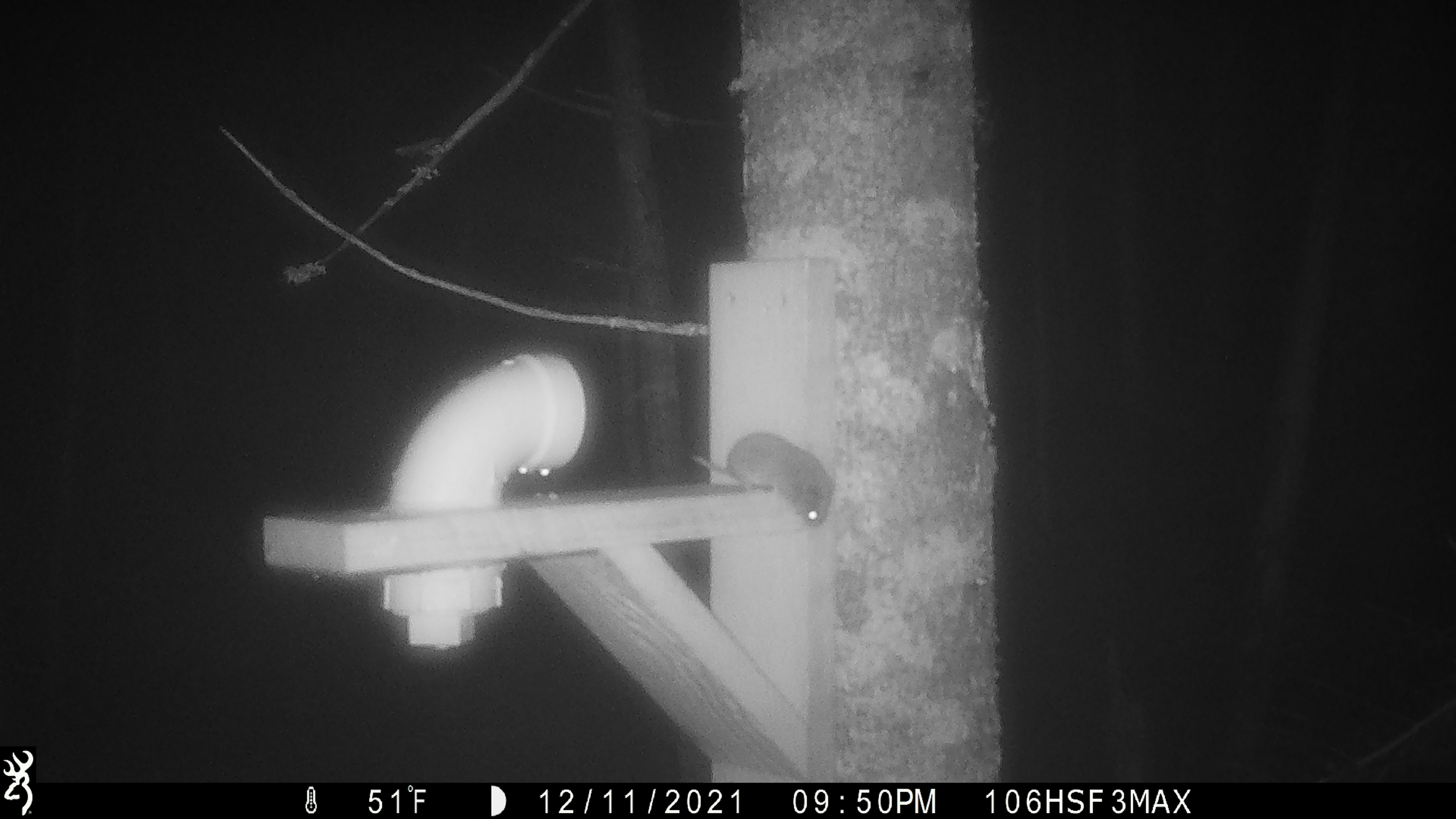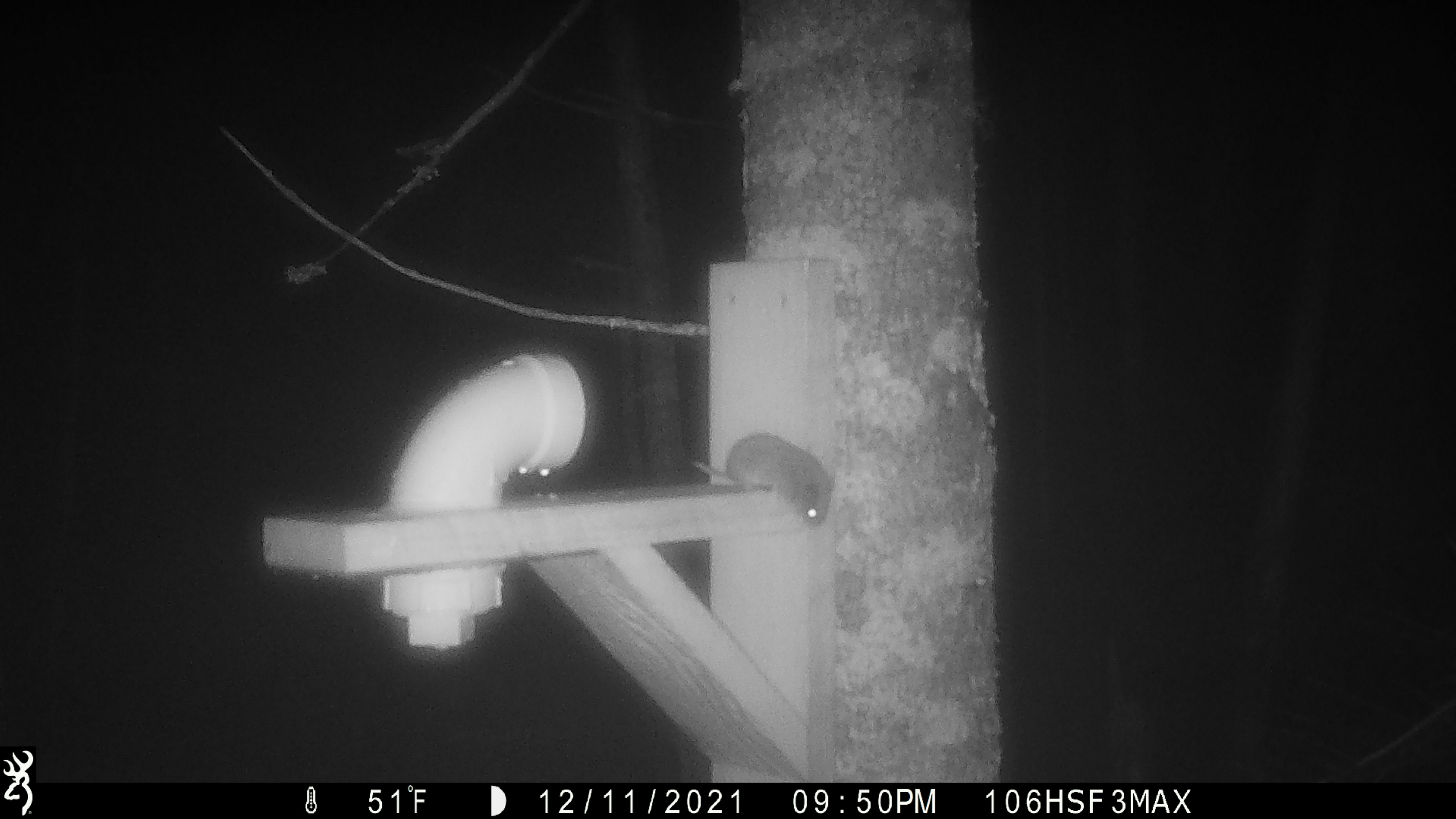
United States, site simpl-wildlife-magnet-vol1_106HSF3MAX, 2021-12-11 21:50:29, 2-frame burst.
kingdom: Animalia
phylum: Chordata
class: Mammalia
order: Rodentia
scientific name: Rodentia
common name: mouse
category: mouse sp.